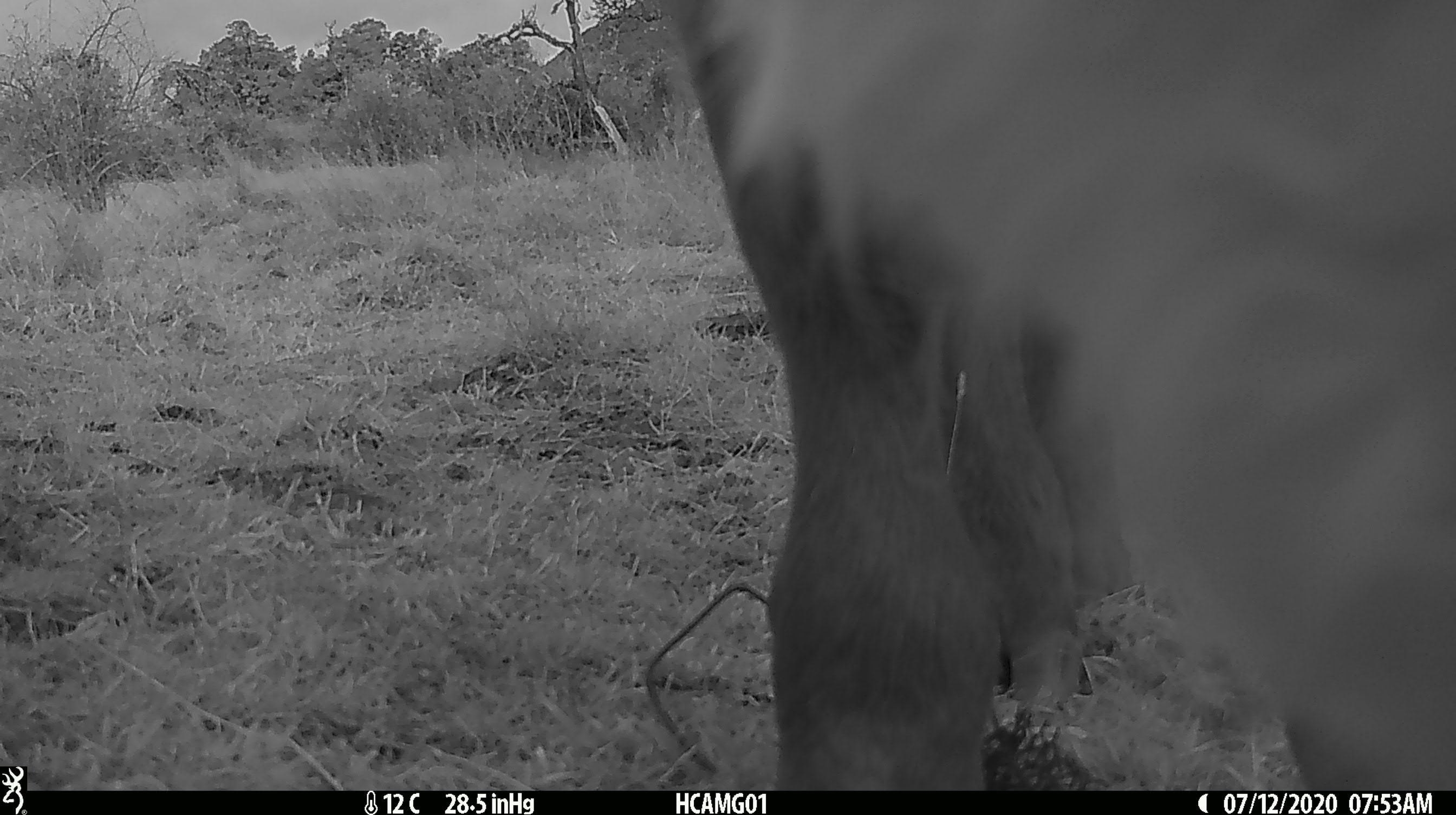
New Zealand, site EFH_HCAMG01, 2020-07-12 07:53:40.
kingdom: Animalia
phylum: Chordata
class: Mammalia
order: Artiodactyla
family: Bovidae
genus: Bos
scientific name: Bos taurus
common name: domestic cow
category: cow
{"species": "cow (domestic cow) (Bos taurus)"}